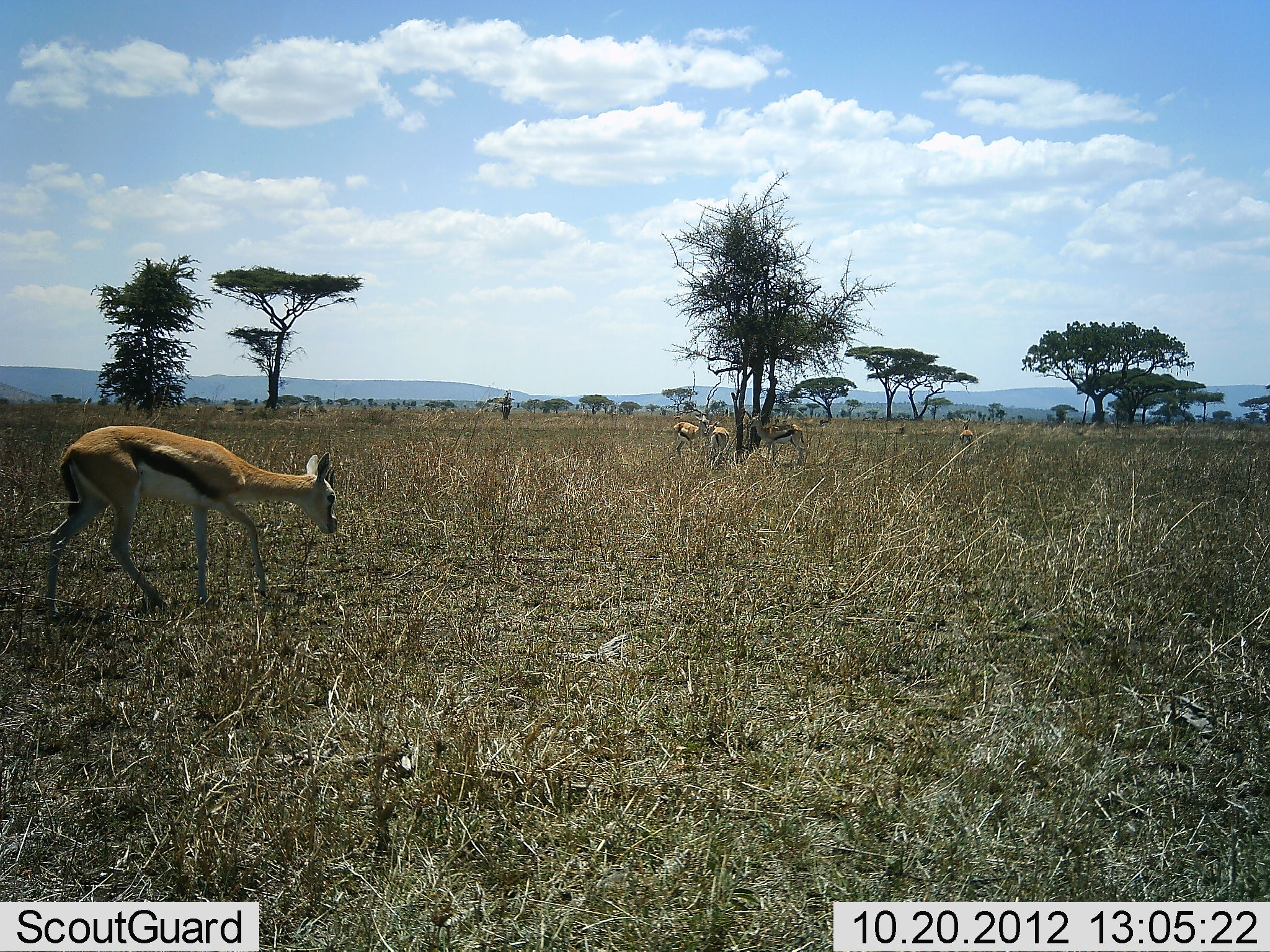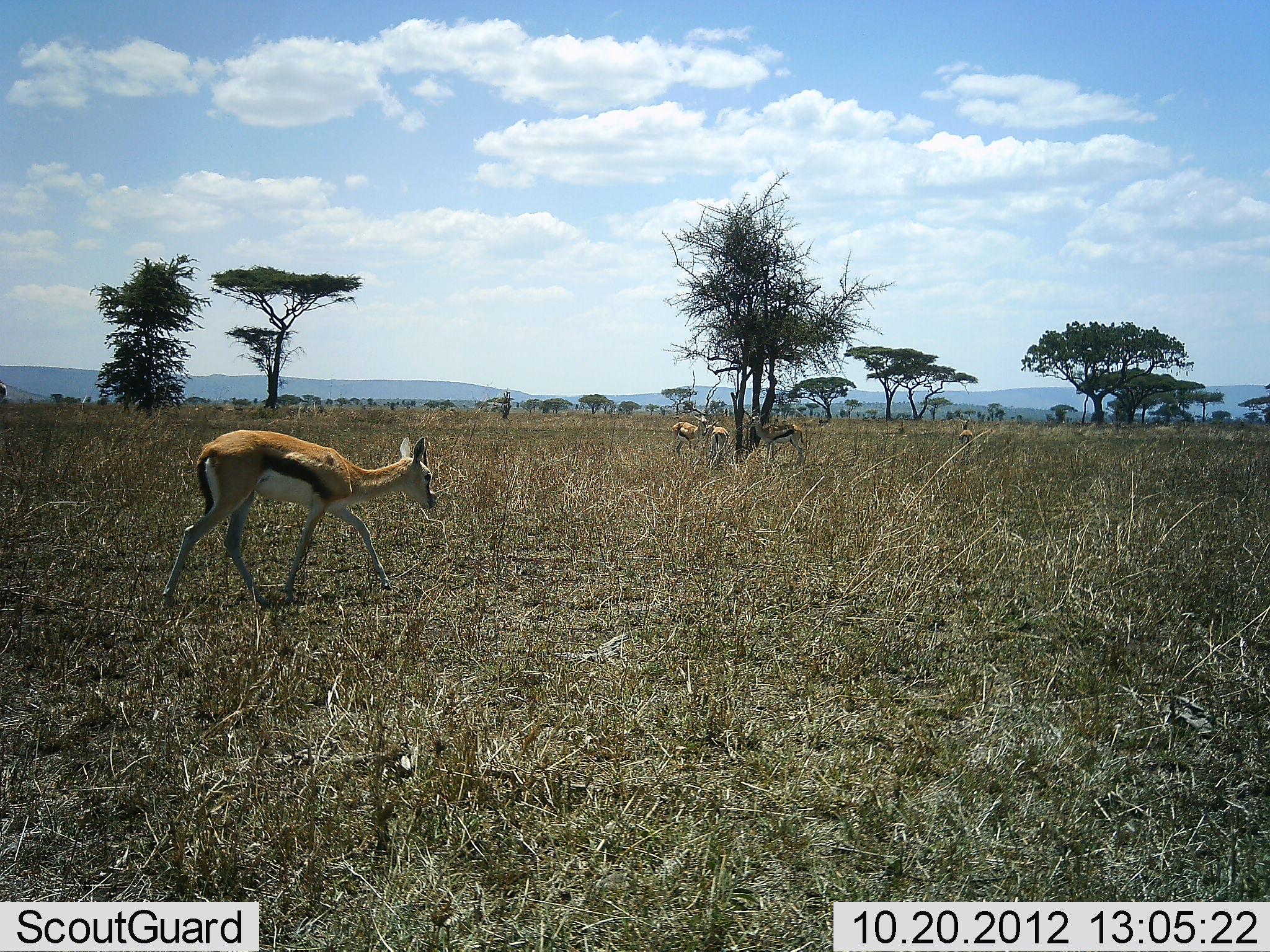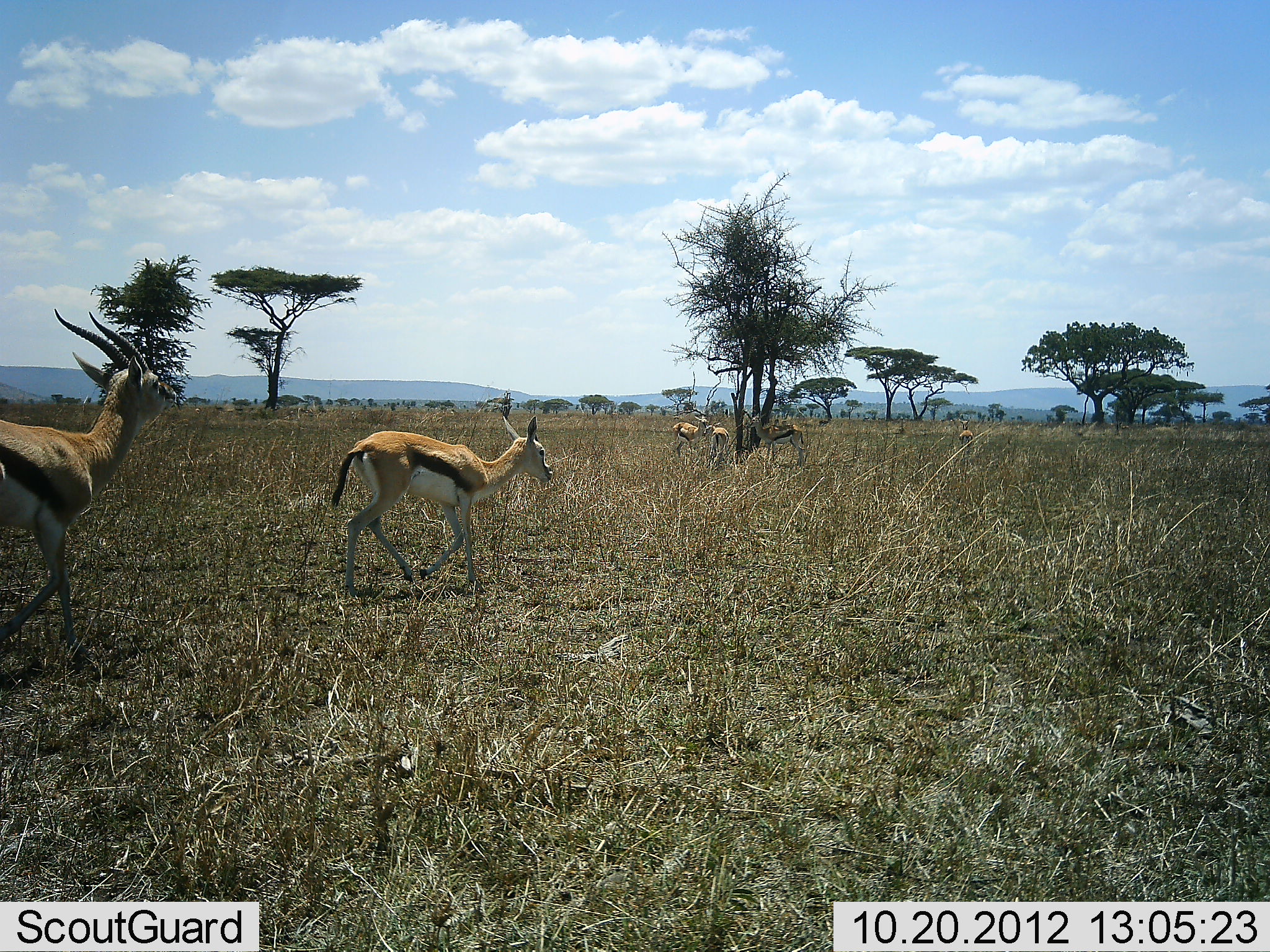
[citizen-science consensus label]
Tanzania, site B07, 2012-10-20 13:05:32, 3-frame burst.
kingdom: Animalia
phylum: Chordata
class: Mammalia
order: Artiodactyla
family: Bovidae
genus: Eudorcas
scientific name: Eudorcas thomsonii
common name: thomson's gazelle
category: gazellethomsons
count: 6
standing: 70%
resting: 0%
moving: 100%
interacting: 0%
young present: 20%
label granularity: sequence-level